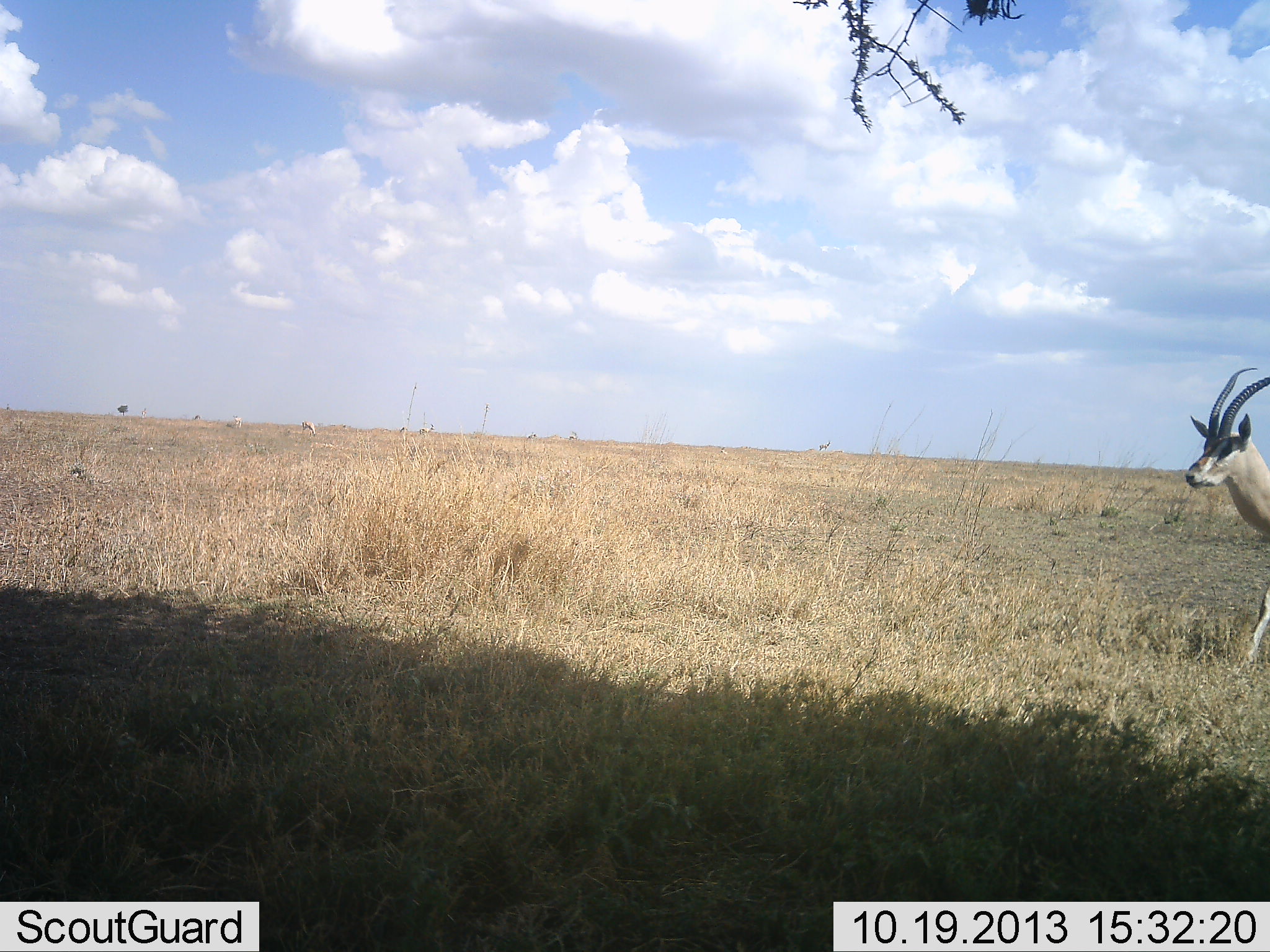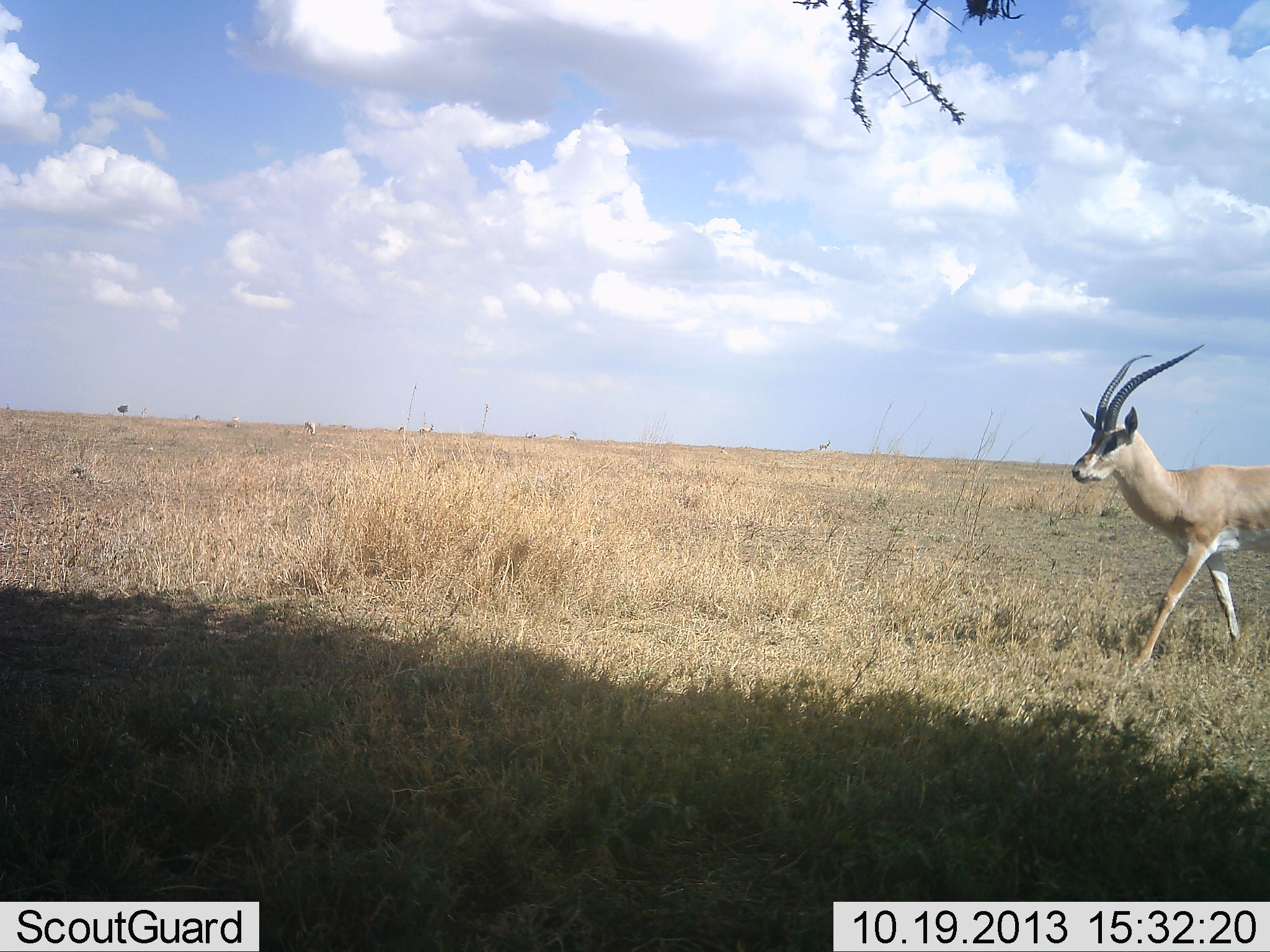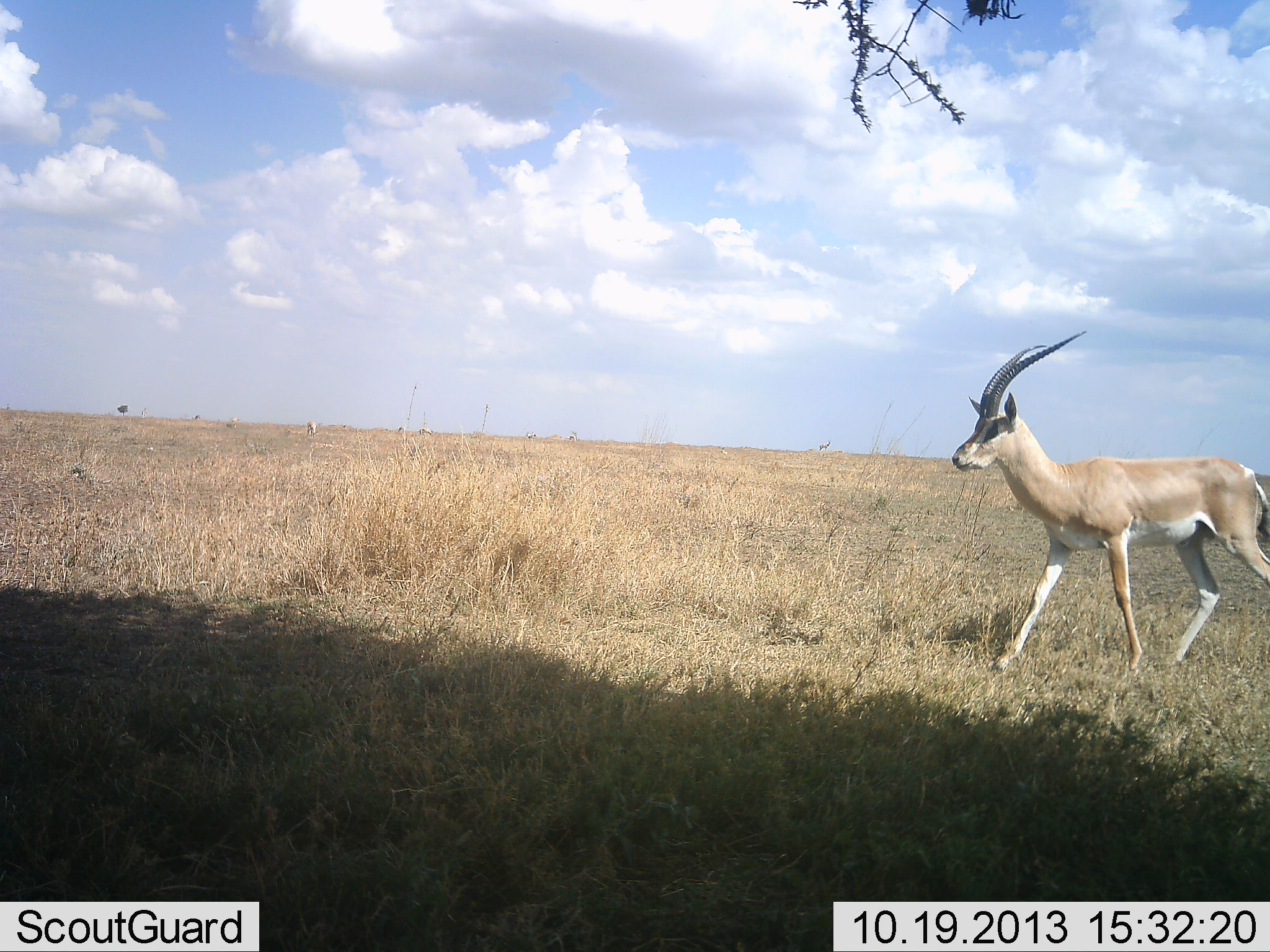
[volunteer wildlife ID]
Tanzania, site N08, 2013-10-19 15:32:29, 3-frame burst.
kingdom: Animalia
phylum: Chordata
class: Mammalia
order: Artiodactyla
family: Bovidae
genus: Nanger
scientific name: Nanger granti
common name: grant's gazelle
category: gazellegrants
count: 1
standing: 20%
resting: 0%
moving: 100%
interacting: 0%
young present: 0%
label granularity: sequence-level